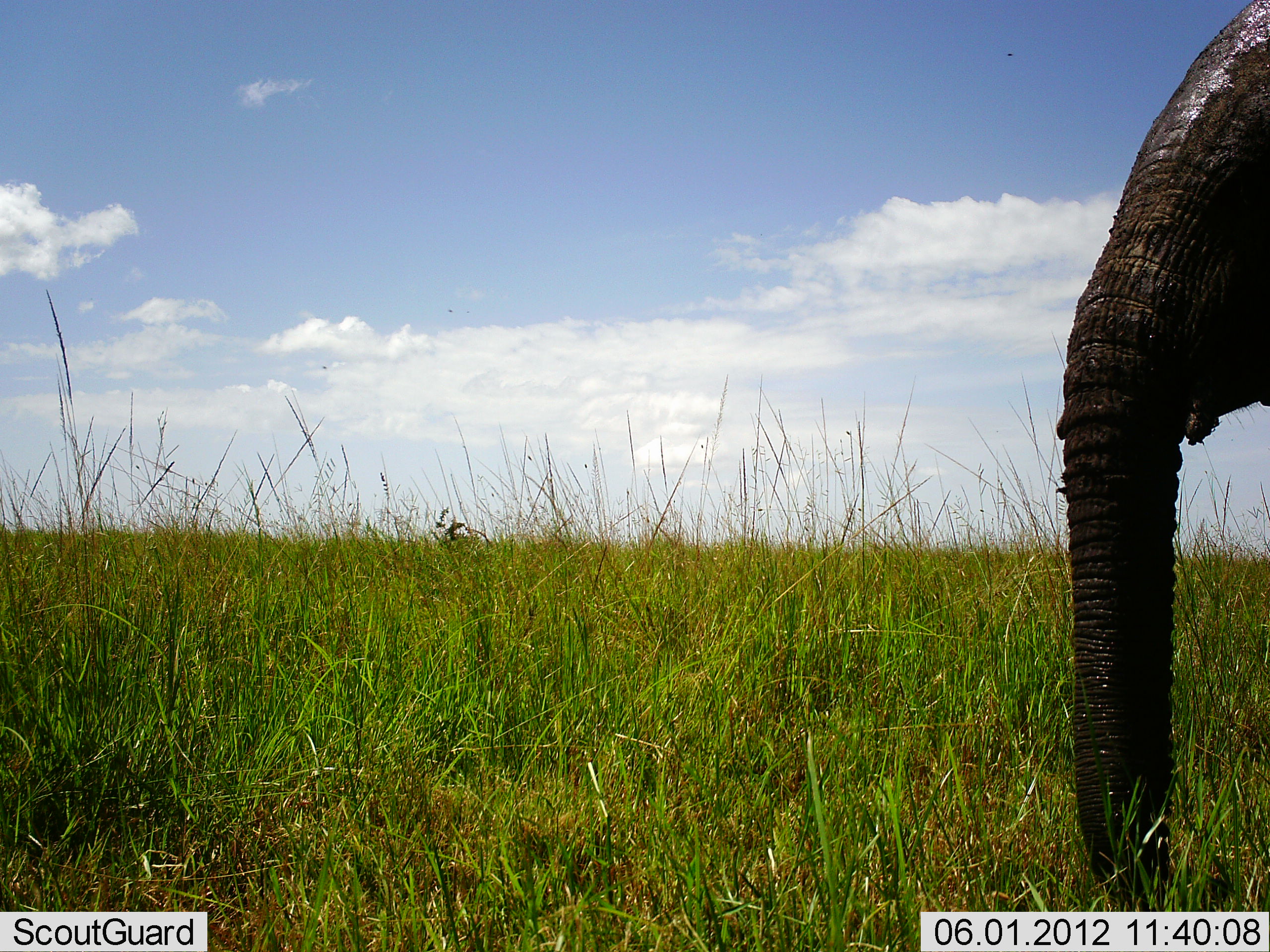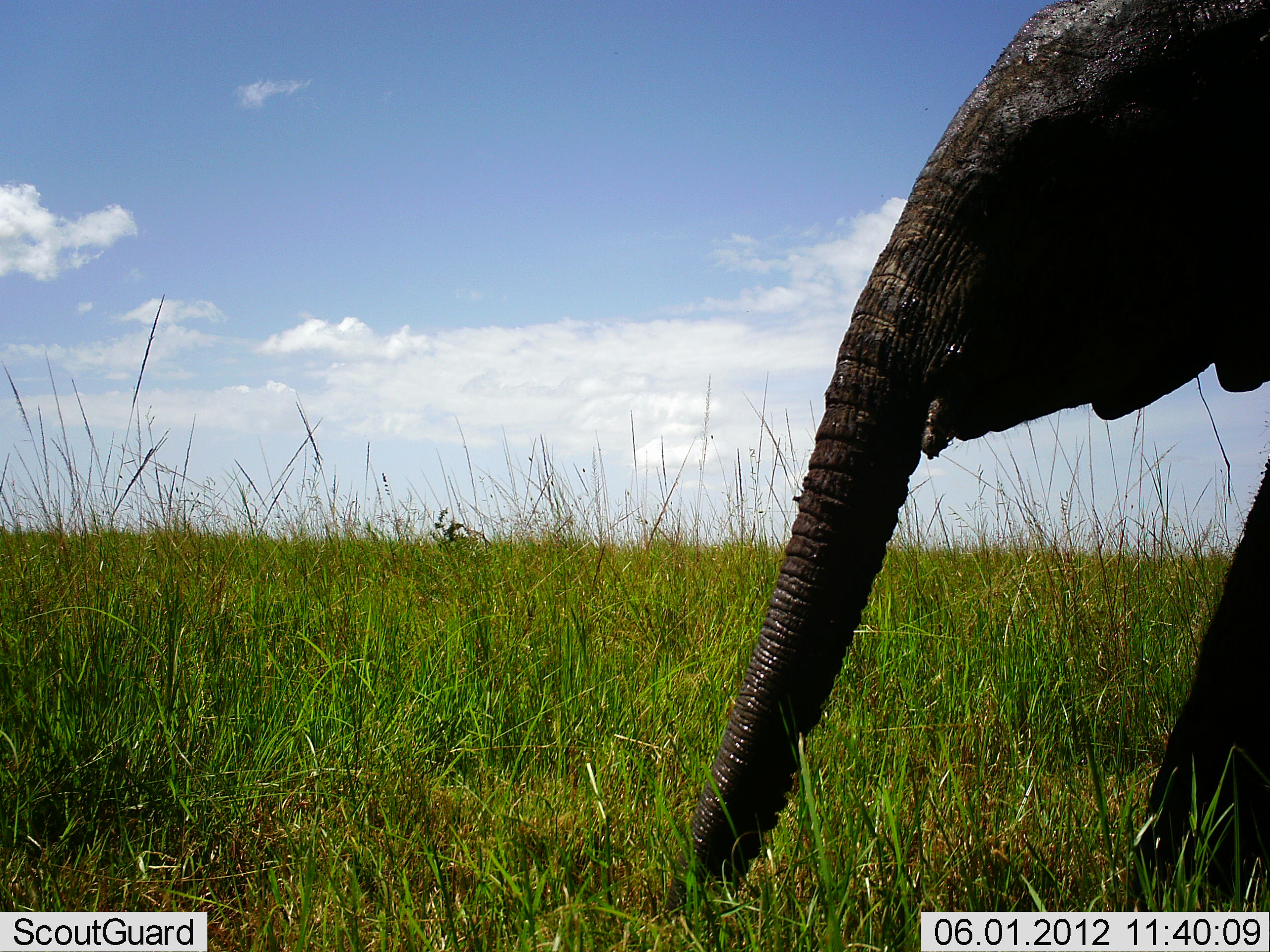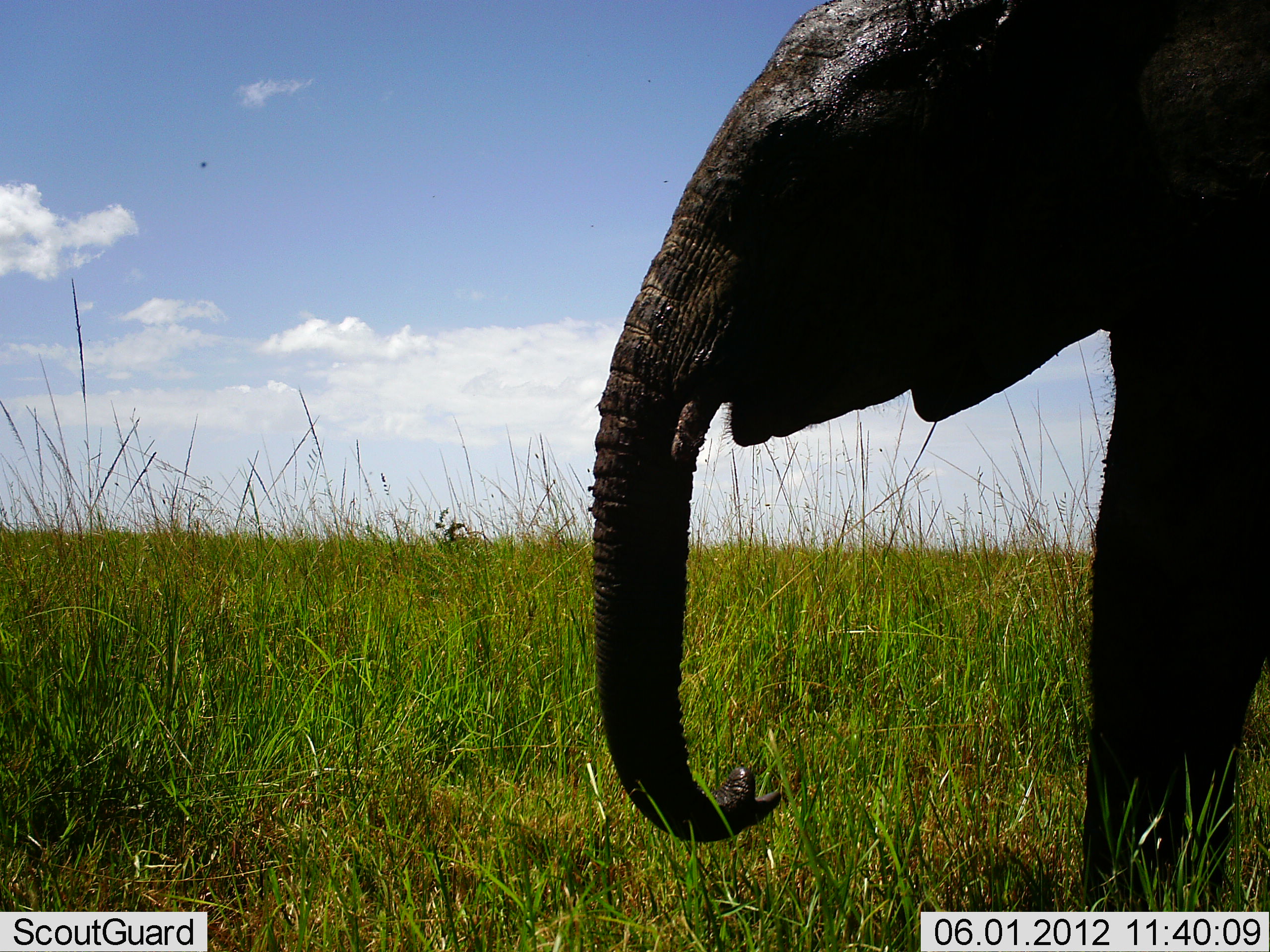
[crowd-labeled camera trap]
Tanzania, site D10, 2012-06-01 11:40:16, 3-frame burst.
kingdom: Animalia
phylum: Chordata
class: Mammalia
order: Proboscidea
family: Elephantidae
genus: Loxodonta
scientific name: Loxodonta africana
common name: african bush elephant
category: elephant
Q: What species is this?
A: Elephant (african bush elephant) (Loxodonta africana).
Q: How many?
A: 1.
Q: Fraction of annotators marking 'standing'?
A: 10%.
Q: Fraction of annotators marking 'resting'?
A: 0%.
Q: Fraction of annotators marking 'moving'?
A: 100%.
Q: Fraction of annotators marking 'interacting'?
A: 0%.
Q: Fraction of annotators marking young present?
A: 10%.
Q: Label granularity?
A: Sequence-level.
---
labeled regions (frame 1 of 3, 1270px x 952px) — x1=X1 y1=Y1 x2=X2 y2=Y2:
animal: x1=1057 y1=0 x2=1270 y2=912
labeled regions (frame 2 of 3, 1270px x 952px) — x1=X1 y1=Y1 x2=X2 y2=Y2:
animal: x1=659 y1=0 x2=1270 y2=913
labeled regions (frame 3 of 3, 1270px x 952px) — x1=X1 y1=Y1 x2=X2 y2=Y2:
animal: x1=589 y1=0 x2=1270 y2=913